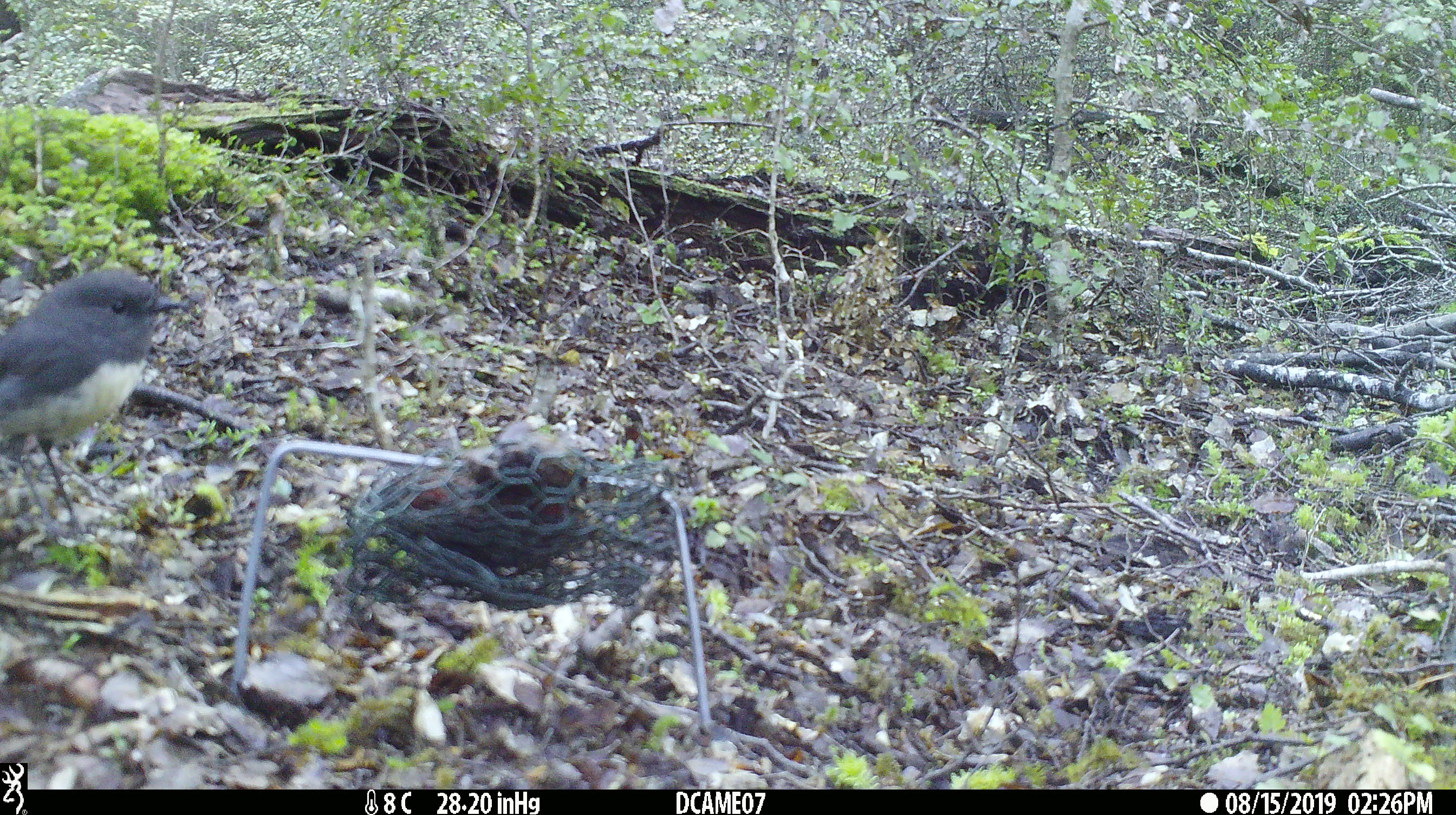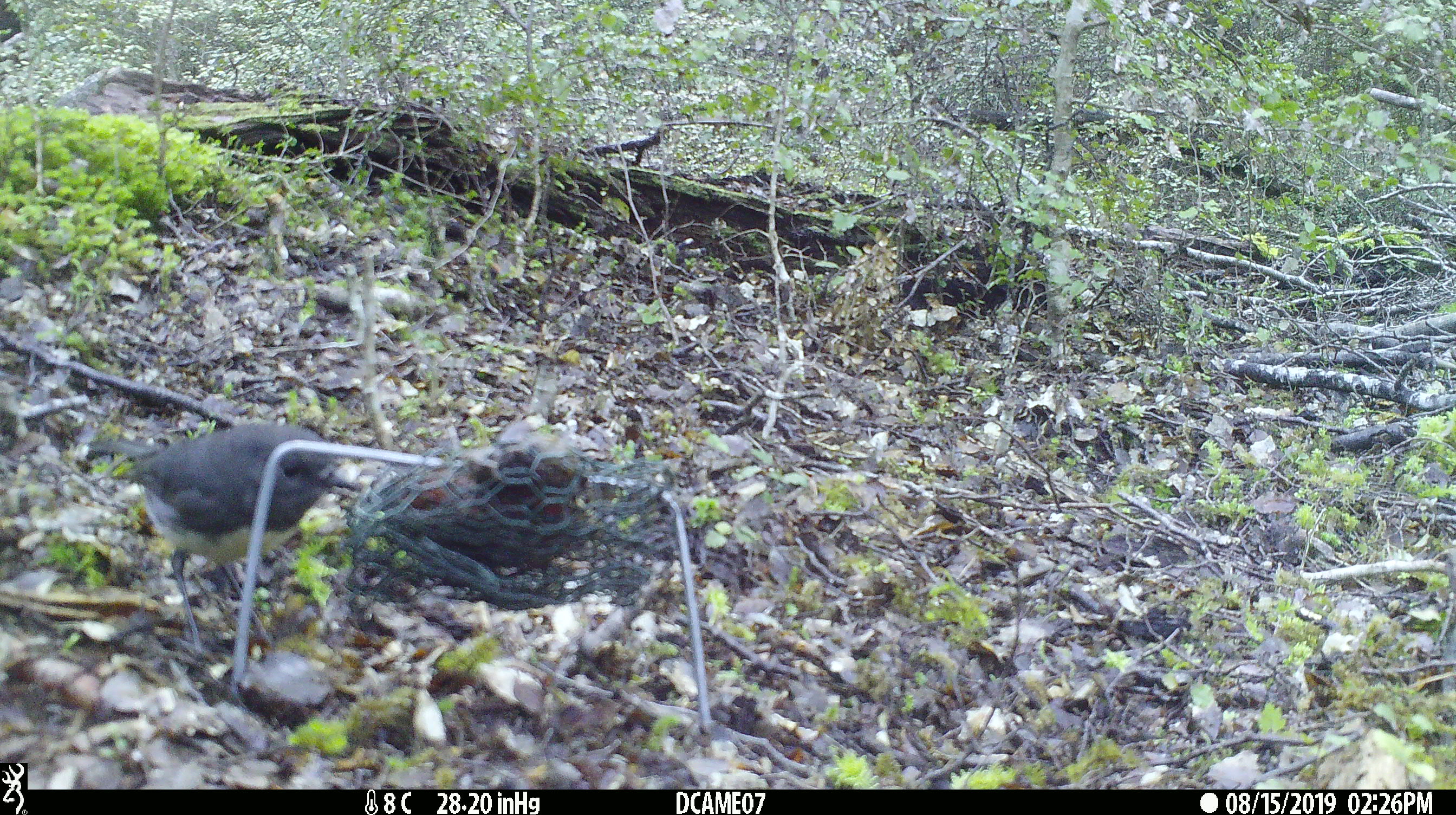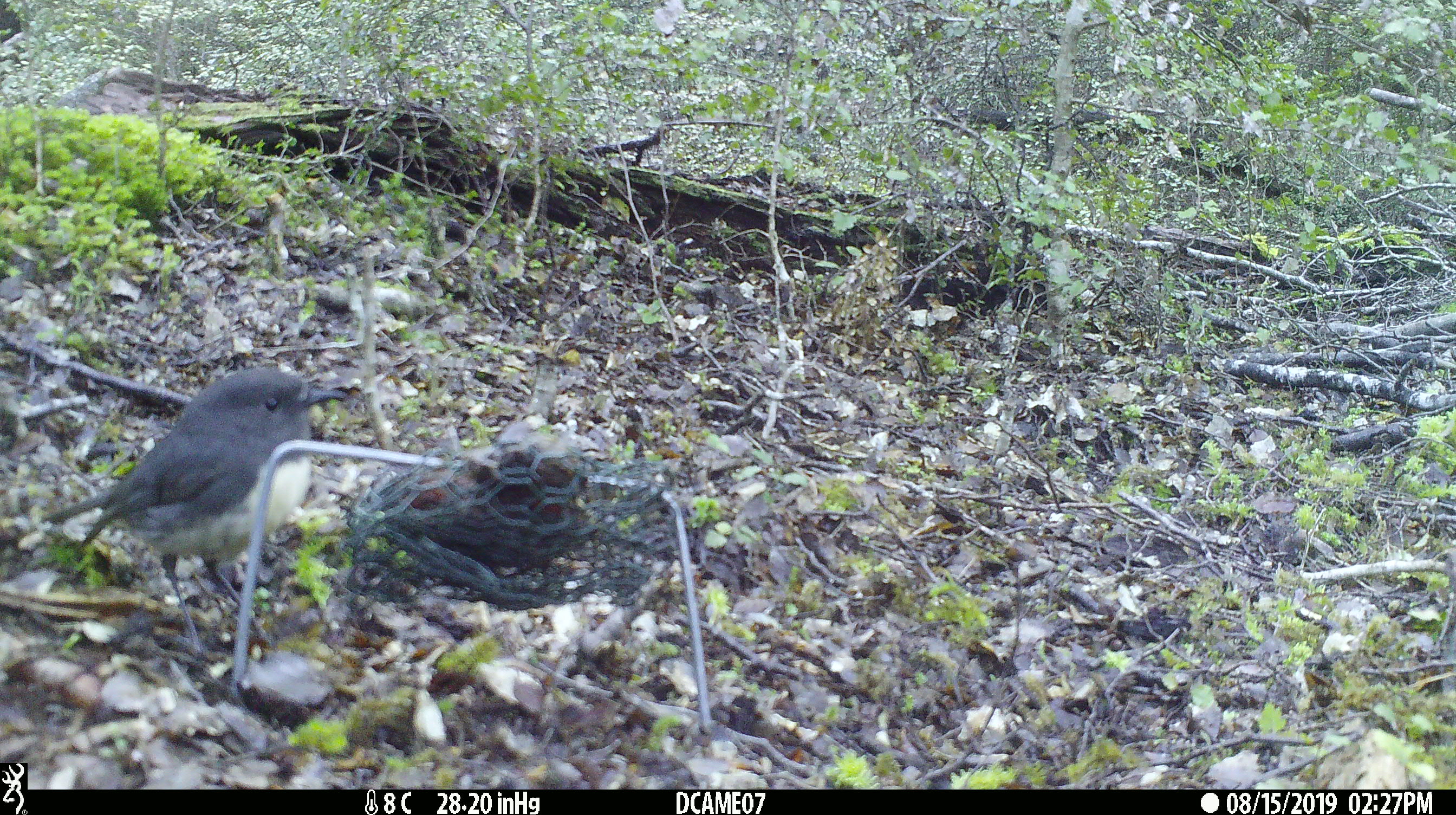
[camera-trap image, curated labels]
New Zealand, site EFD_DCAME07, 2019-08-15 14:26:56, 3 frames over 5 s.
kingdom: Animalia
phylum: Chordata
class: Aves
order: Passeriformes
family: Petroicidae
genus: Petroica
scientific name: Petroica australis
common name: new zealand robin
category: robin